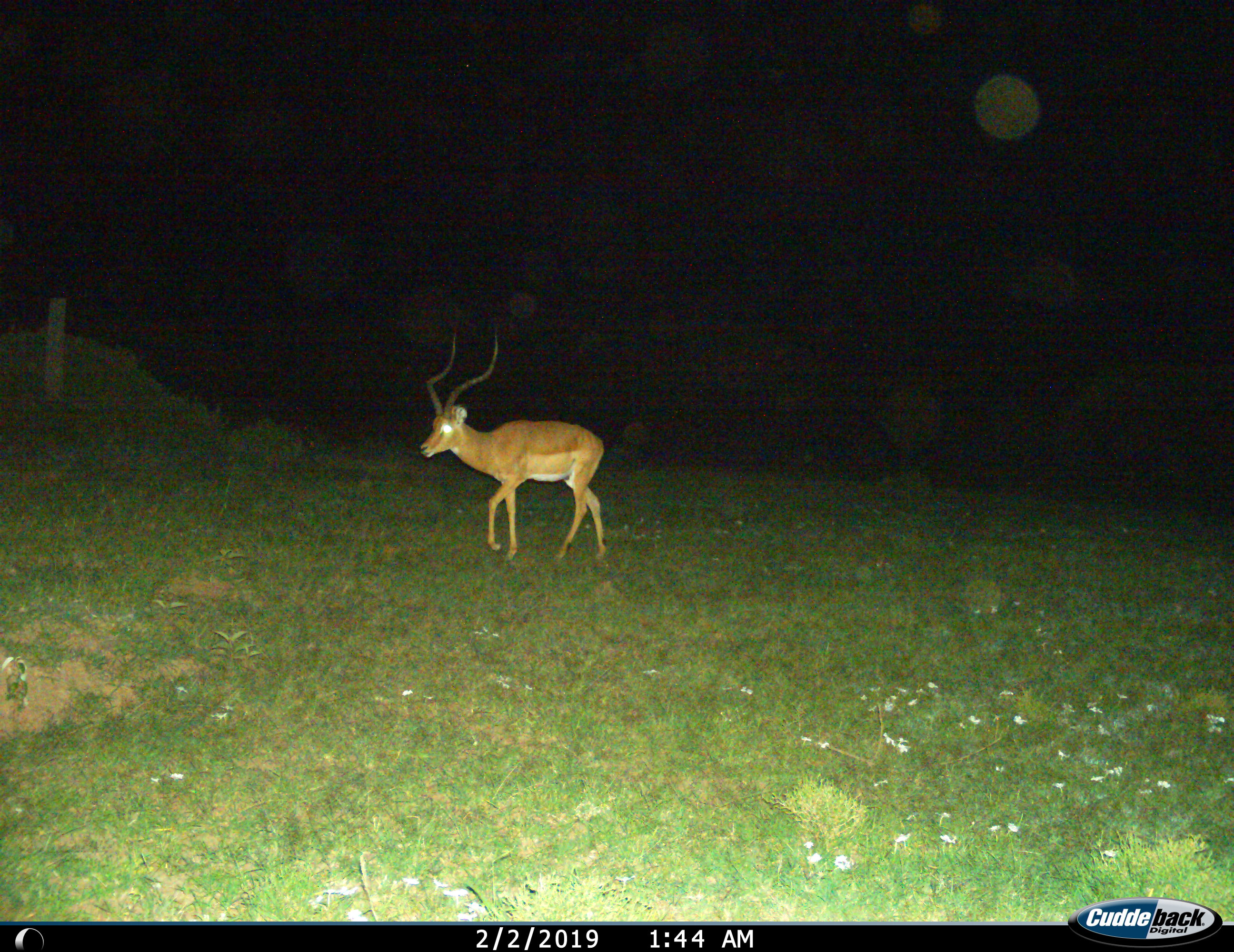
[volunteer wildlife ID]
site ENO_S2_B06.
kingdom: Animalia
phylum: Chordata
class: Mammalia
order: Artiodactyla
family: Bovidae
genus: Aepyceros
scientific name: Aepyceros melampus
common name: impala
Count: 1.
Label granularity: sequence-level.